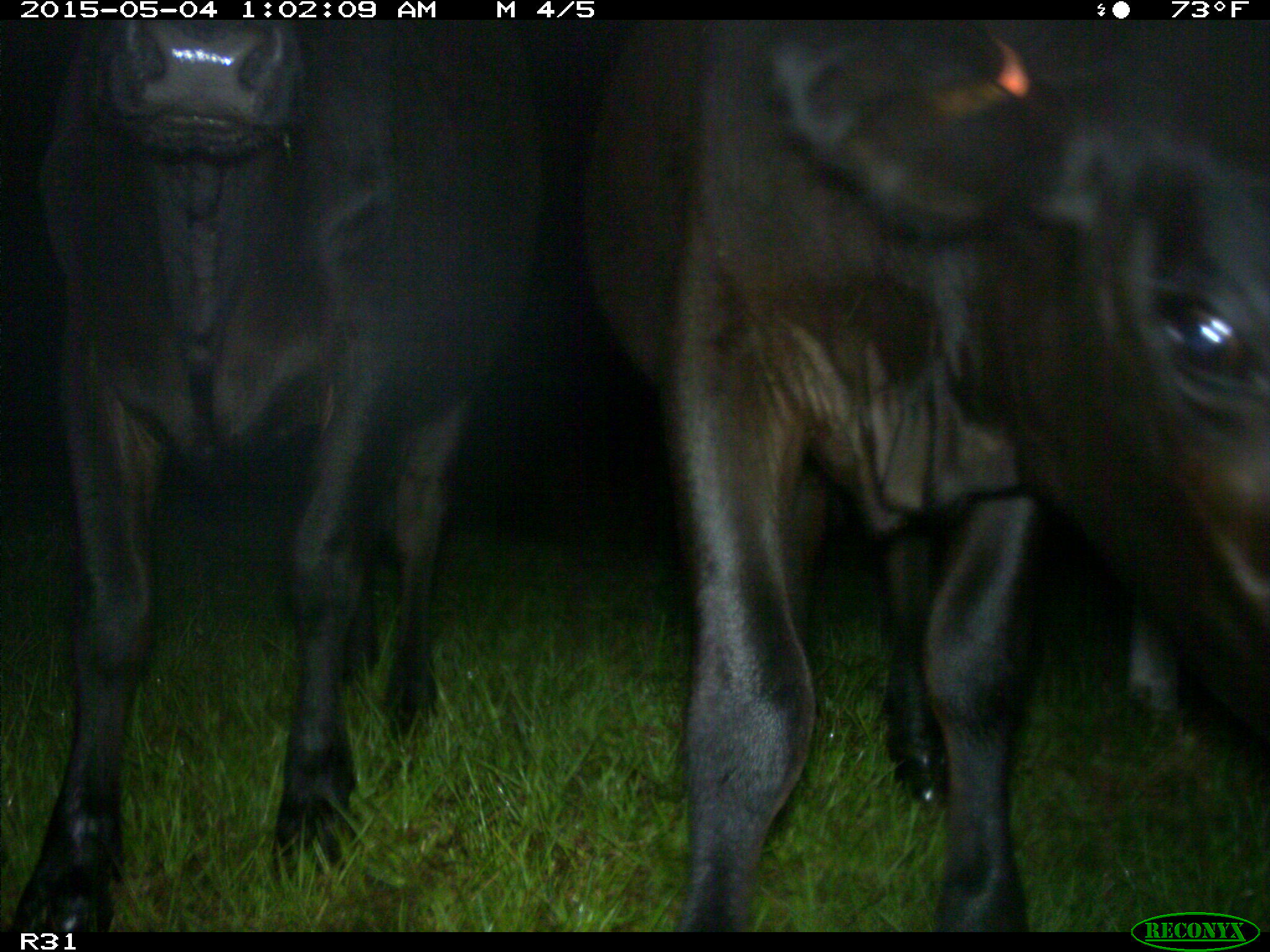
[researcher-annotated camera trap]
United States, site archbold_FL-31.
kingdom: Animalia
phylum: Chordata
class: Mammalia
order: Artiodactyla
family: Bovidae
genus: Bos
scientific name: Bos taurus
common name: domestic cow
Bos taurus (domestic cow).